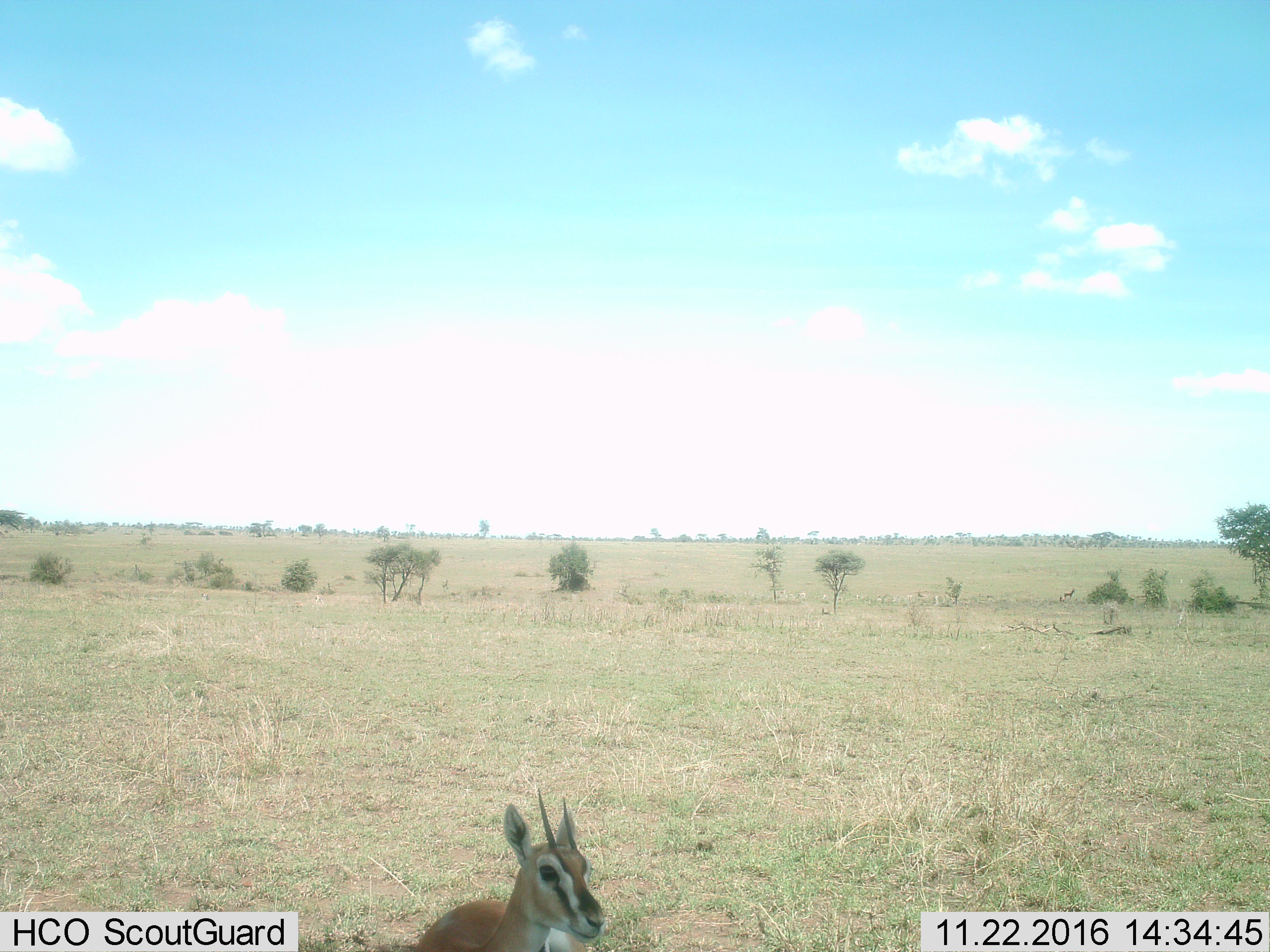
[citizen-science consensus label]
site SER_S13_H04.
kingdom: Animalia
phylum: Chordata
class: Mammalia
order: Artiodactyla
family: Bovidae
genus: Eudorcas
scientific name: Eudorcas thomsonii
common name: thomson's gazelle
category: gazellethomsons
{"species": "gazellethomsons (thomson's gazelle) (Eudorcas thomsonii)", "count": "1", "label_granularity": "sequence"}